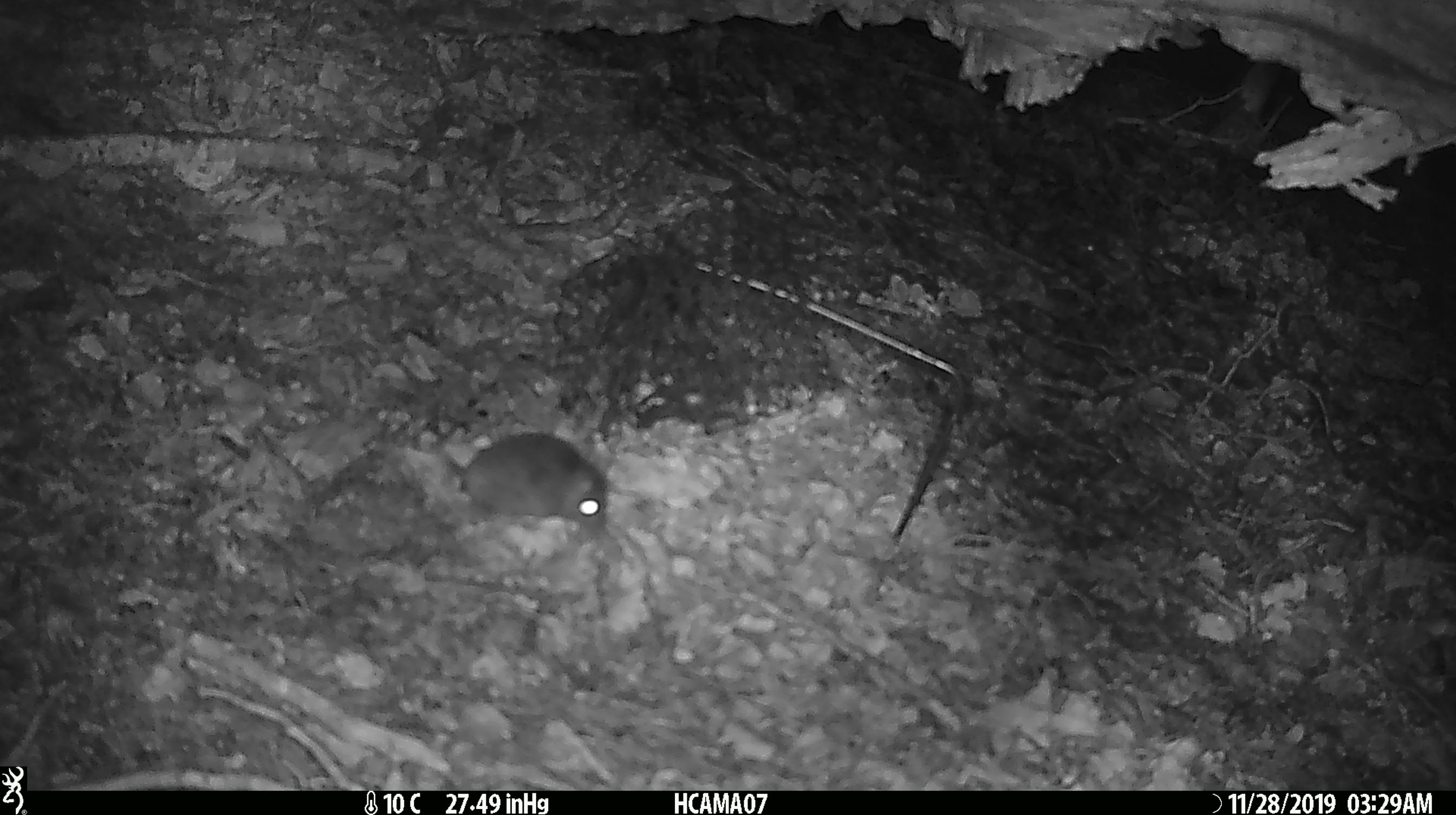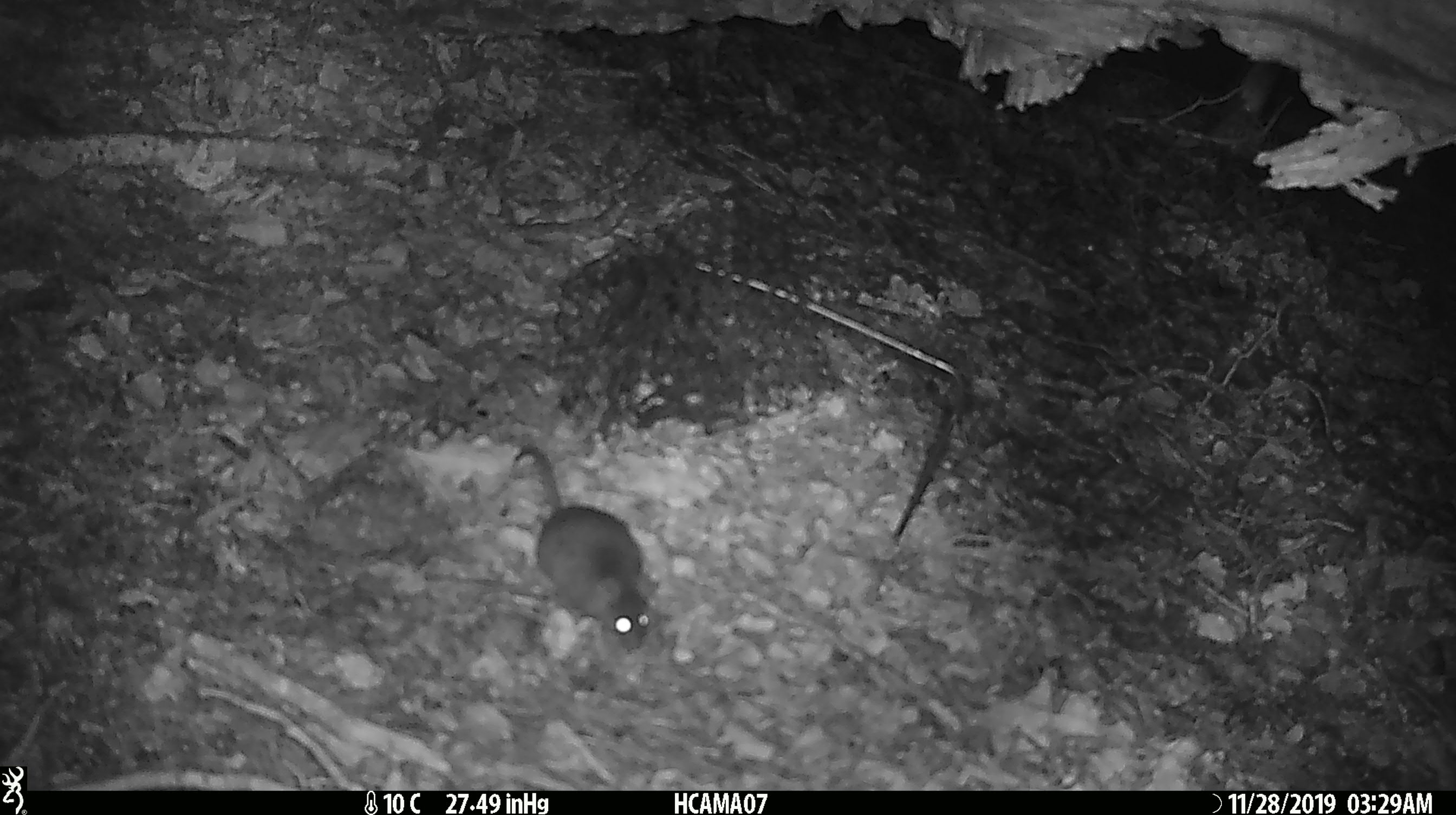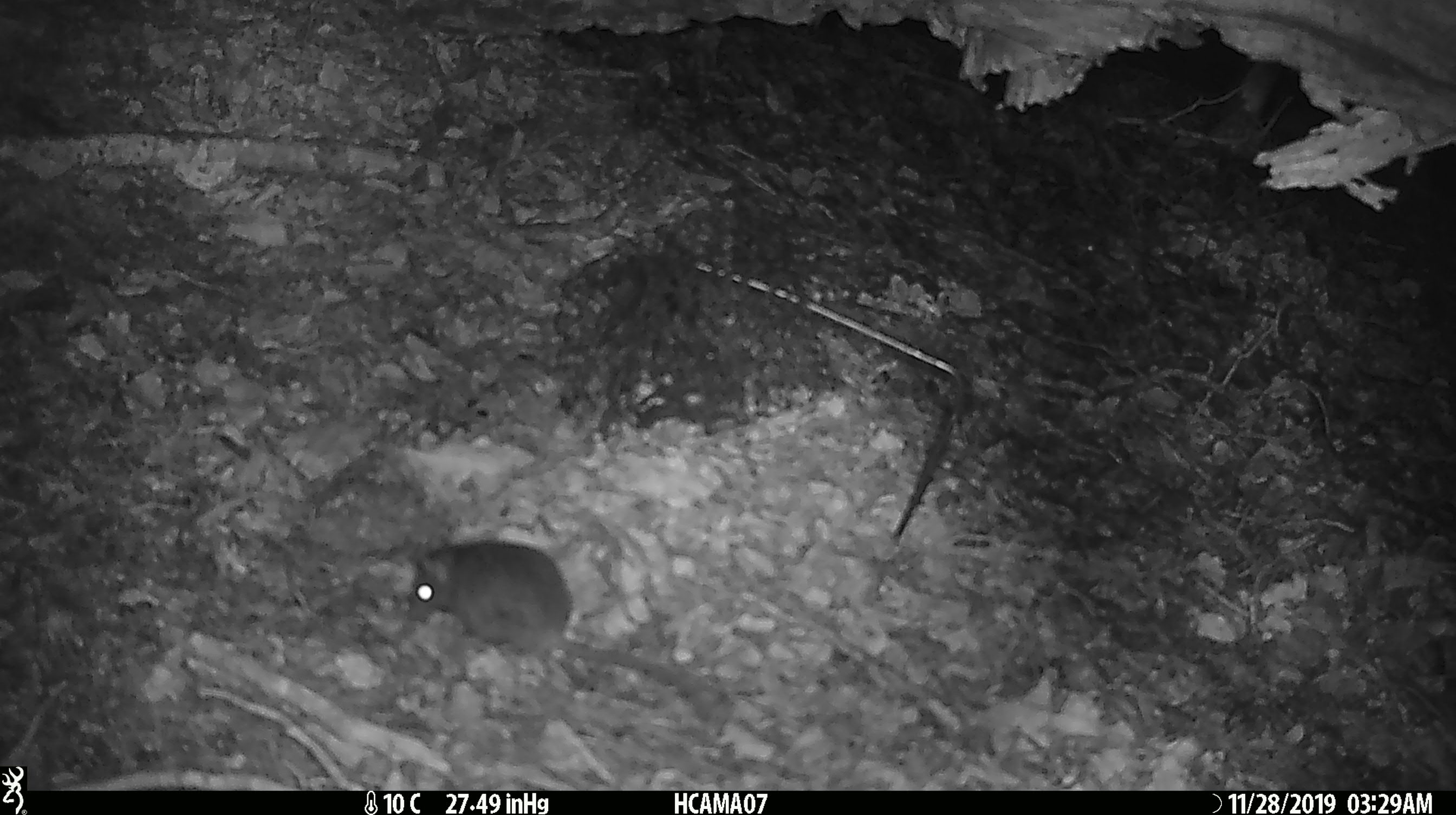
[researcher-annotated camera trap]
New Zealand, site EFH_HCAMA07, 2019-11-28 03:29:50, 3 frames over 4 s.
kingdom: Animalia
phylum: Chordata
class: Mammalia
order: Rodentia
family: Muridae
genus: Mus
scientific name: Mus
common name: mouse